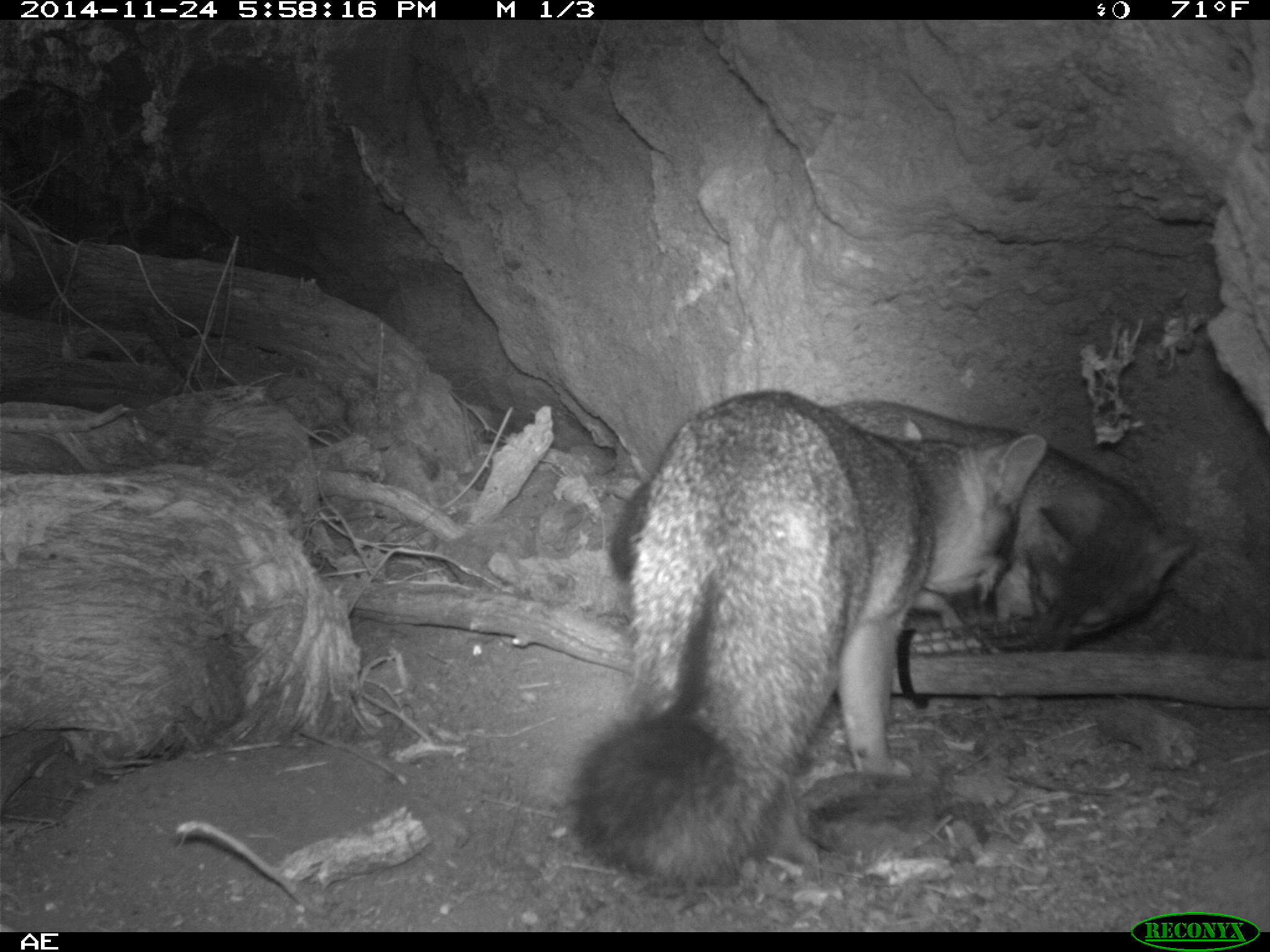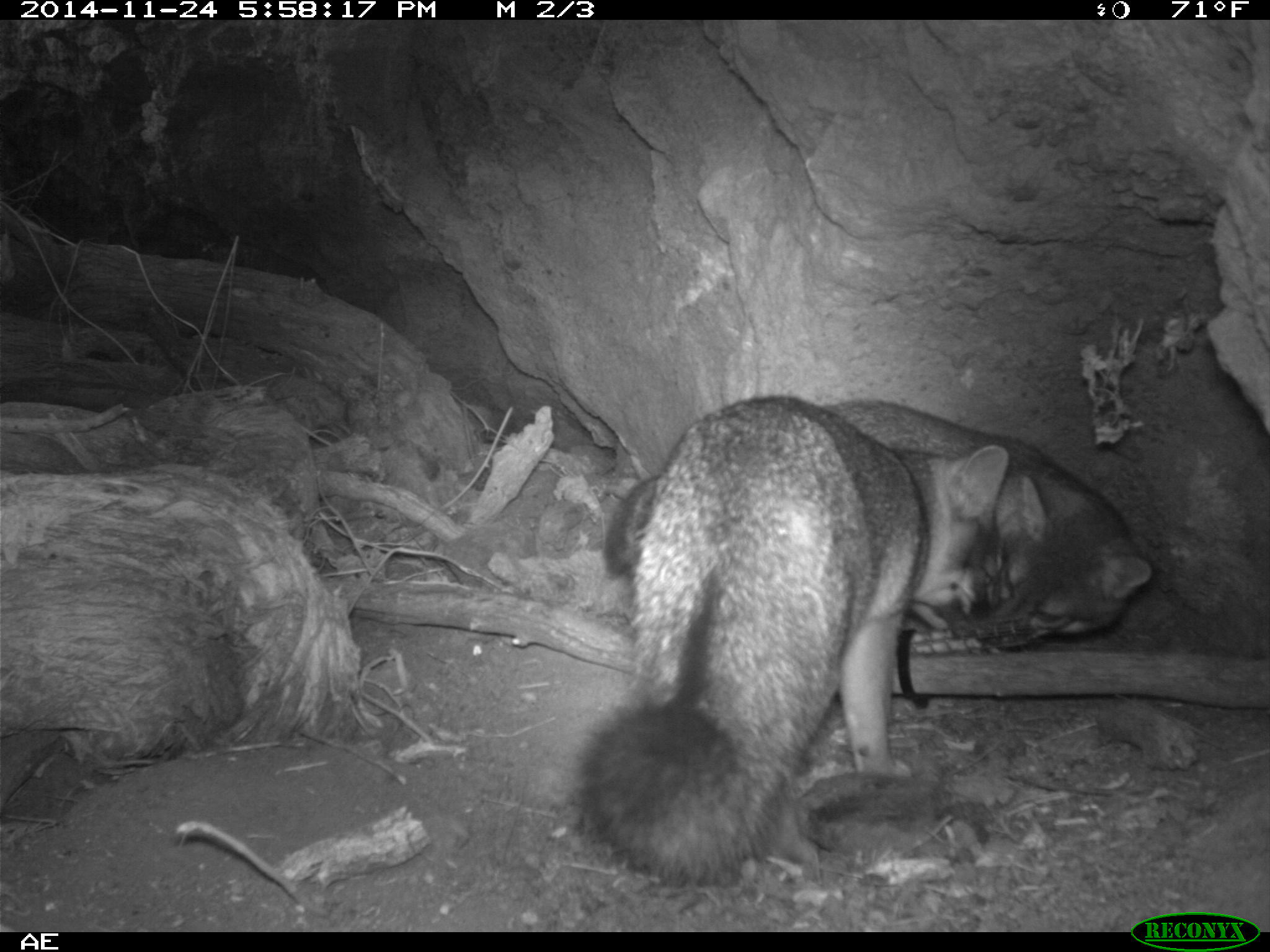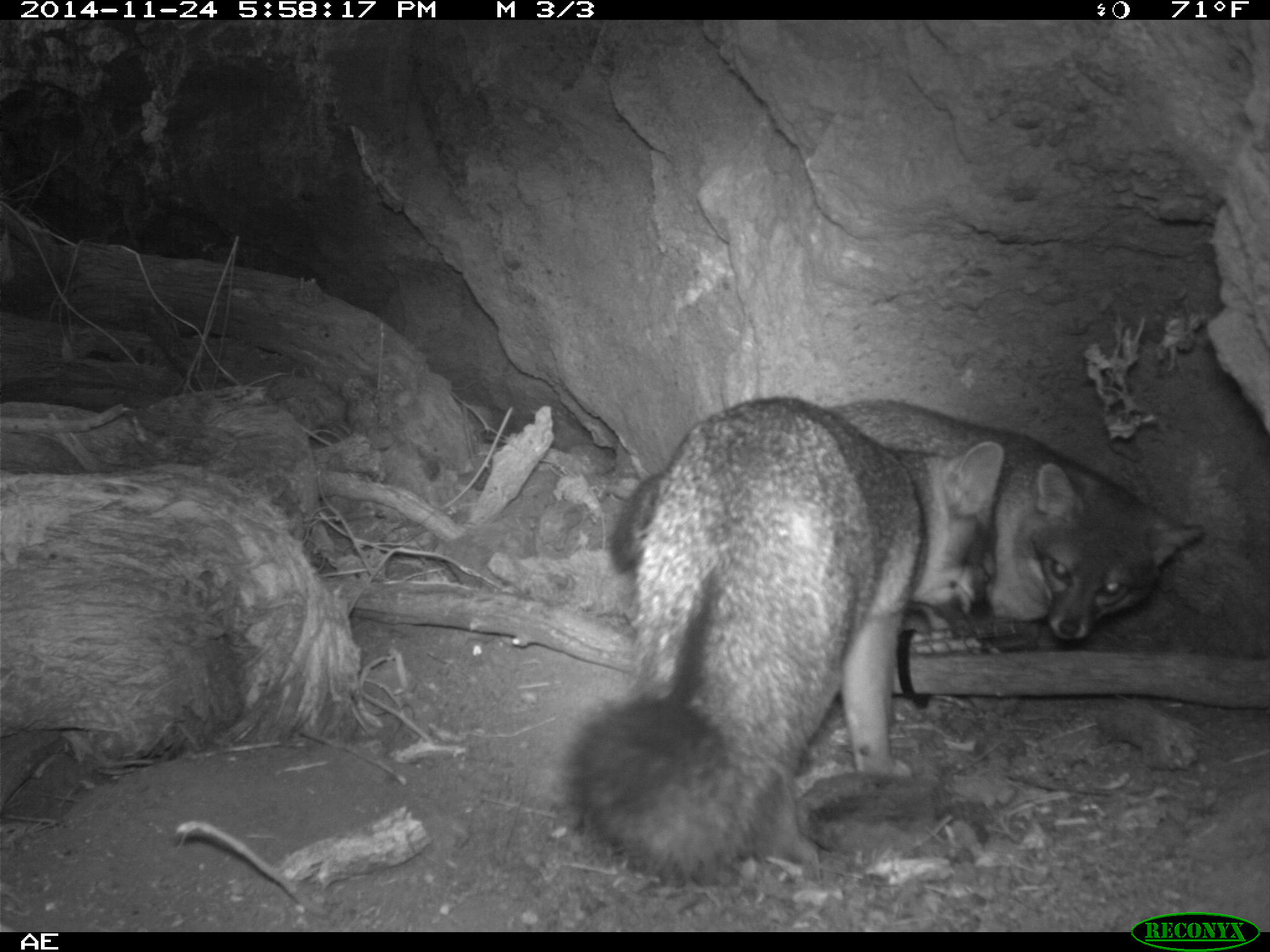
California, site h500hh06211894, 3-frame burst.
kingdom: Animalia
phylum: Chordata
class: Mammalia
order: Carnivora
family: Canidae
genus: Urocyon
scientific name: Urocyon littoralis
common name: island fox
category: fox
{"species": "fox (island fox) (Urocyon littoralis)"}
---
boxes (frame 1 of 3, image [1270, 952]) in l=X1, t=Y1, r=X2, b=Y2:
fox: l=568, t=388, r=1046, b=887; l=826, t=399, r=1197, b=656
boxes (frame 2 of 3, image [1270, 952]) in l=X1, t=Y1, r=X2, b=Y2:
fox: l=579, t=395, r=1009, b=886; l=603, t=399, r=1150, b=654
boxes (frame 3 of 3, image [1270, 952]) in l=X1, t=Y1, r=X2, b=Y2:
fox: l=561, t=390, r=1006, b=883; l=606, t=396, r=1203, b=645